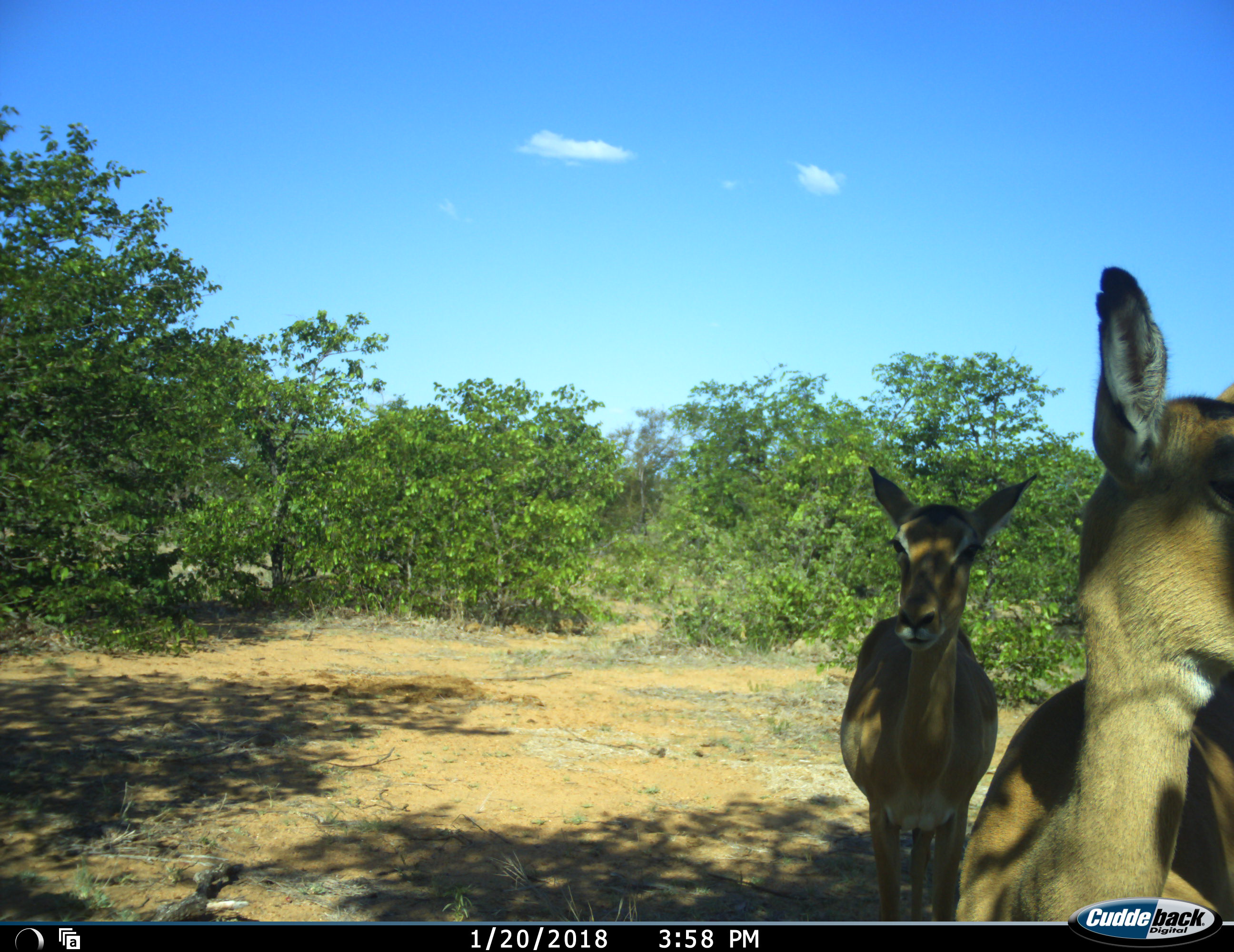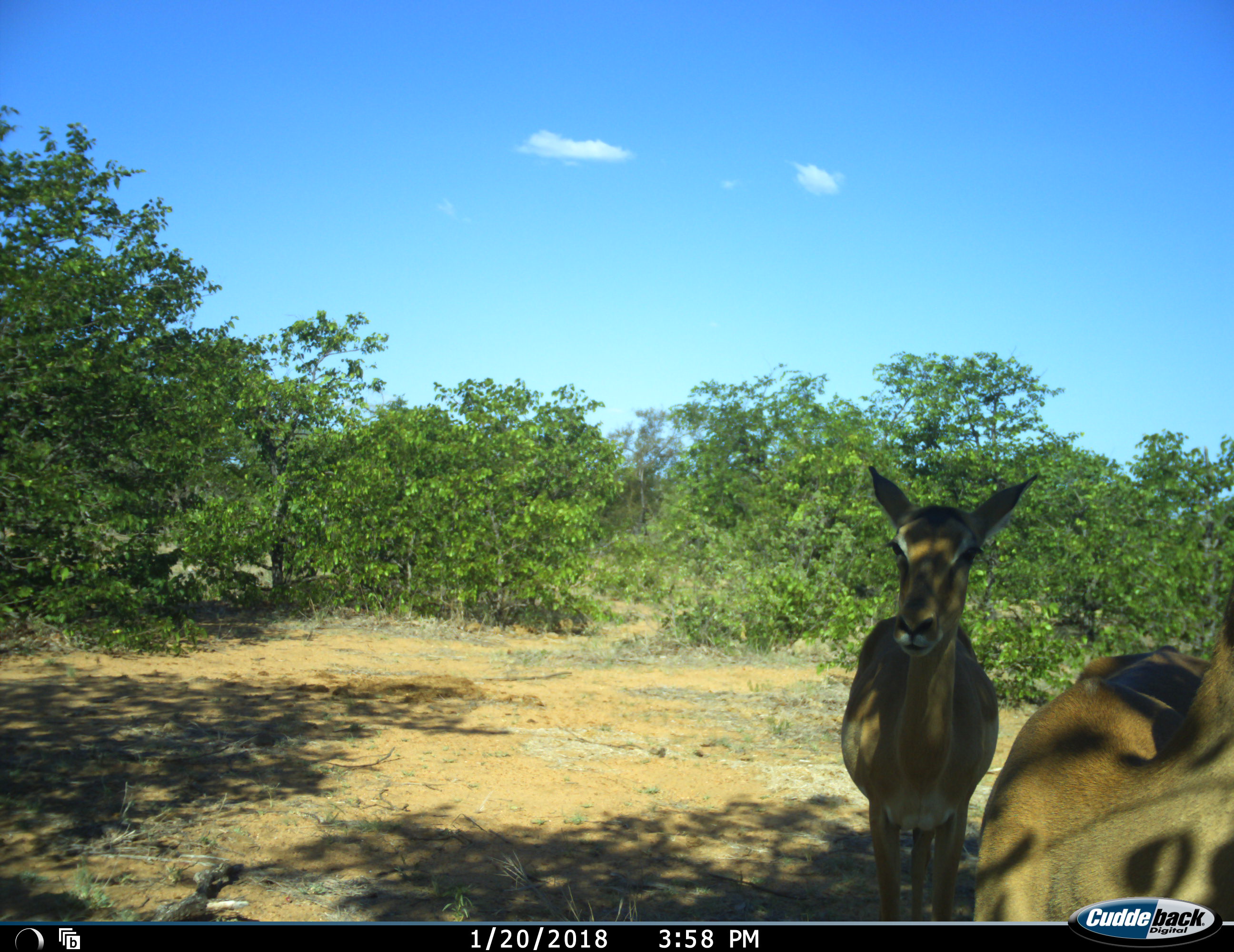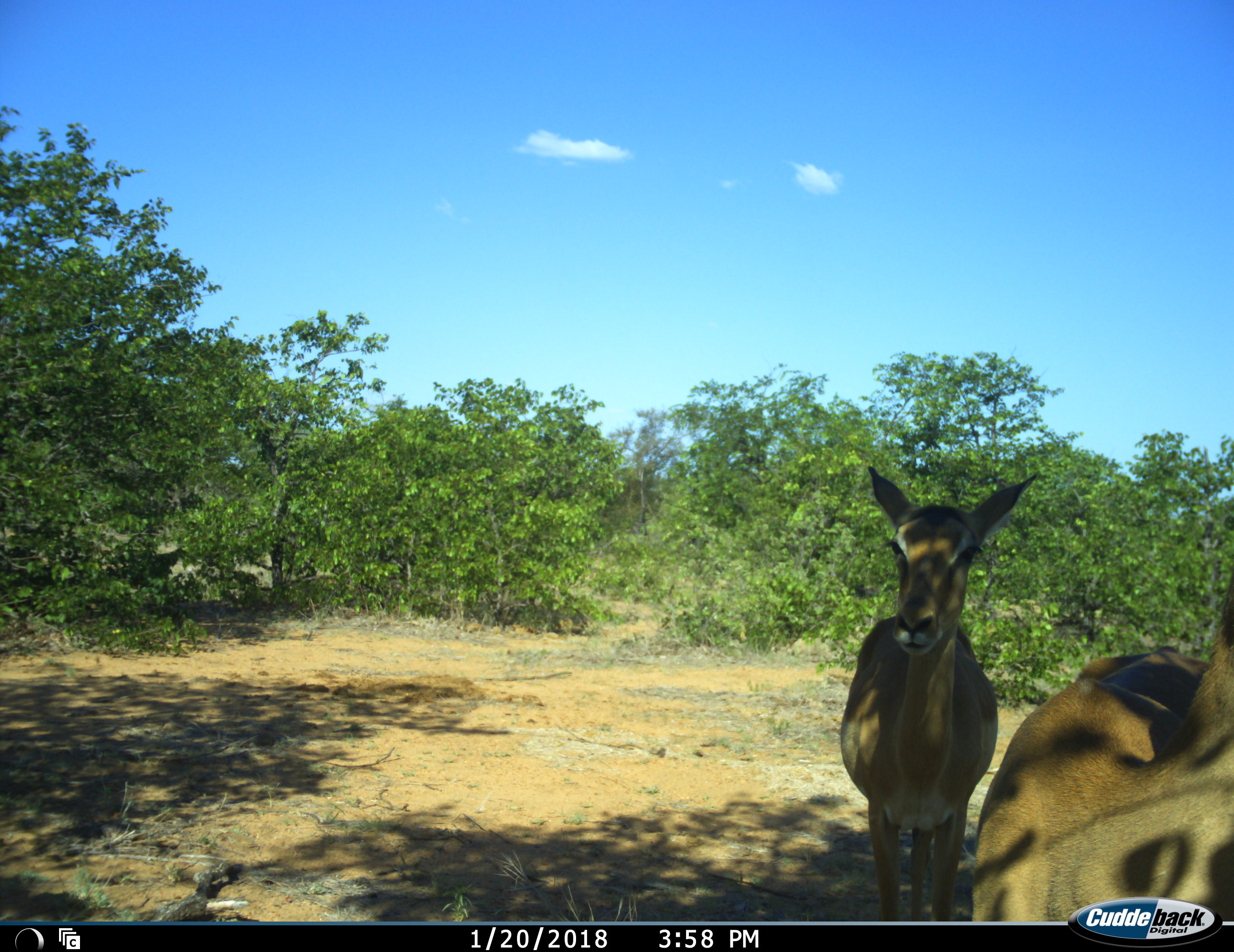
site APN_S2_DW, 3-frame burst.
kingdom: Animalia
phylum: Chordata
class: Mammalia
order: Artiodactyla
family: Bovidae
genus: Aepyceros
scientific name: Aepyceros melampus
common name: impala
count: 2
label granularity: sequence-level